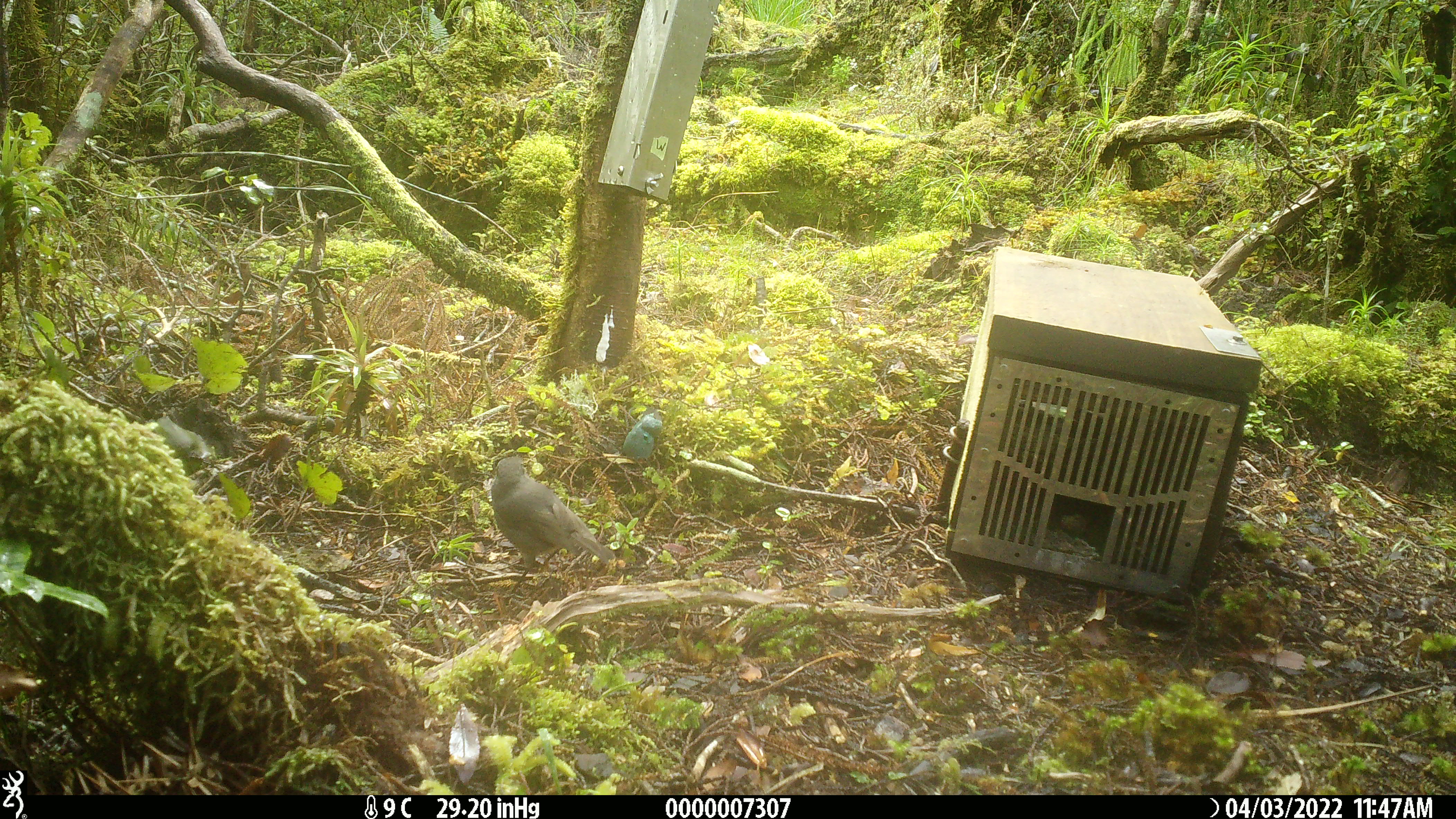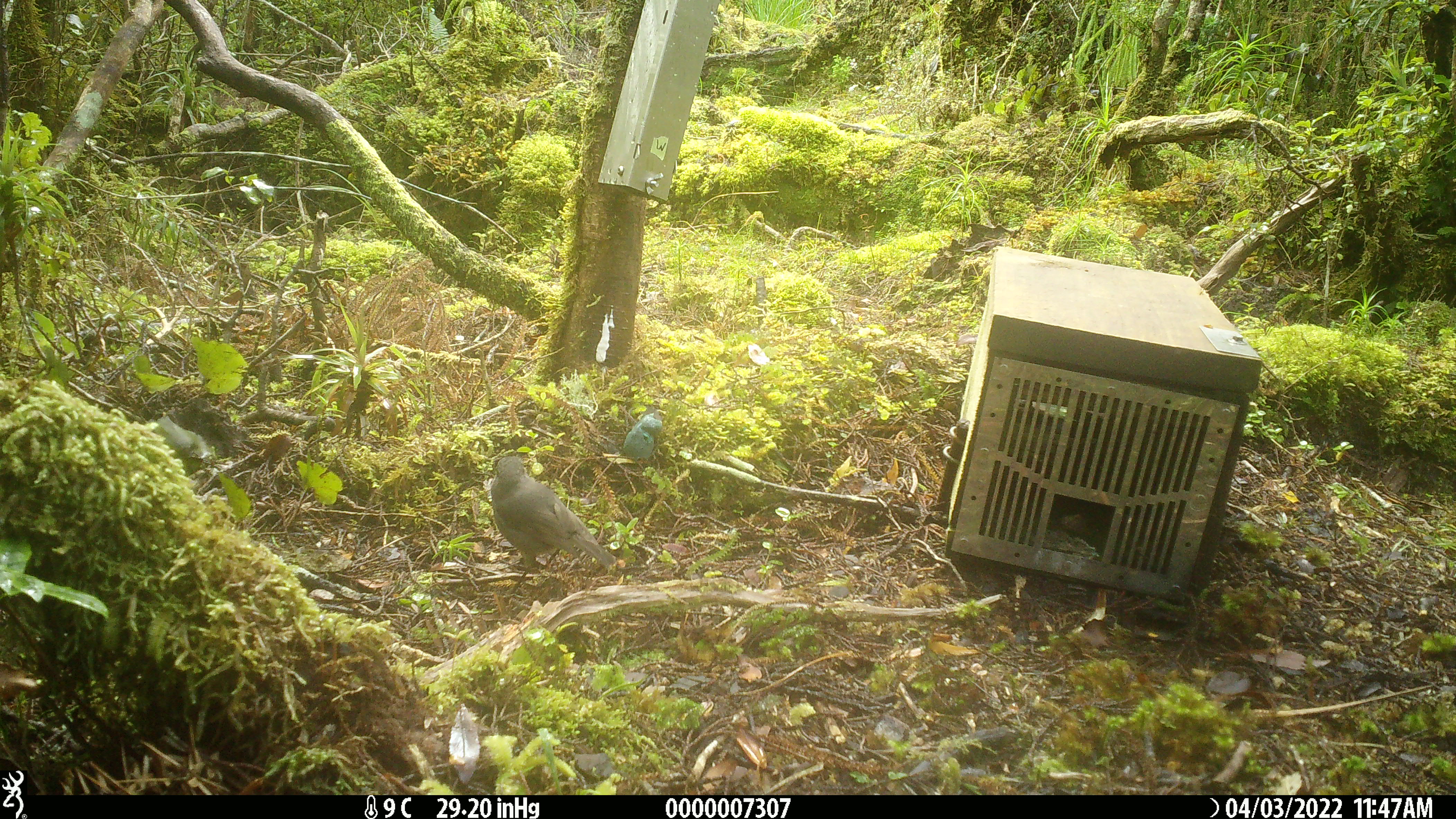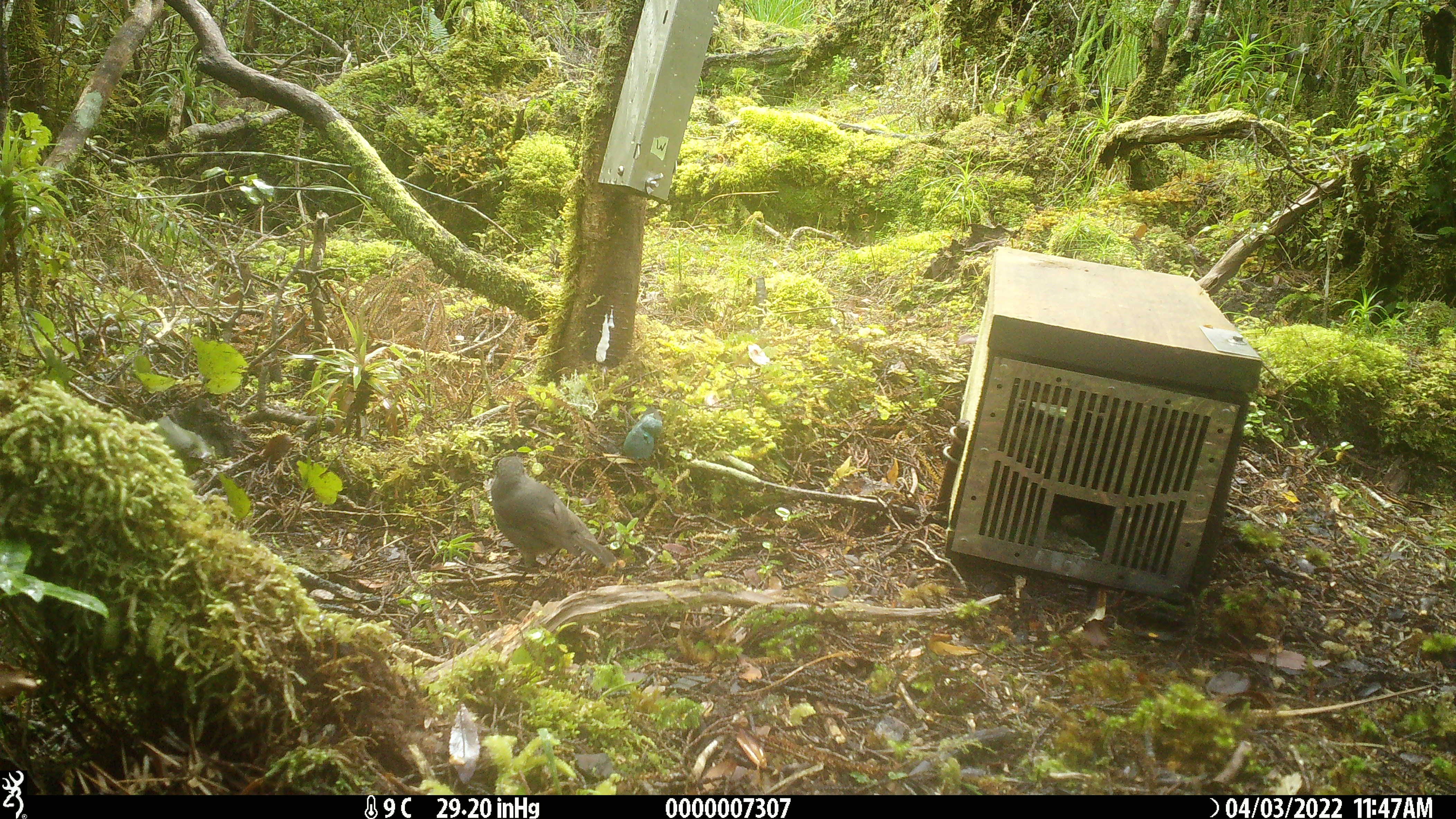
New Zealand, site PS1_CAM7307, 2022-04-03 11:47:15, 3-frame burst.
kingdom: Animalia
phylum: Chordata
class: Aves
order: Passeriformes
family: Petroicidae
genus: Petroica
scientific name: Petroica australis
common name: new zealand robin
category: robin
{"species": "robin (new zealand robin) (Petroica australis)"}